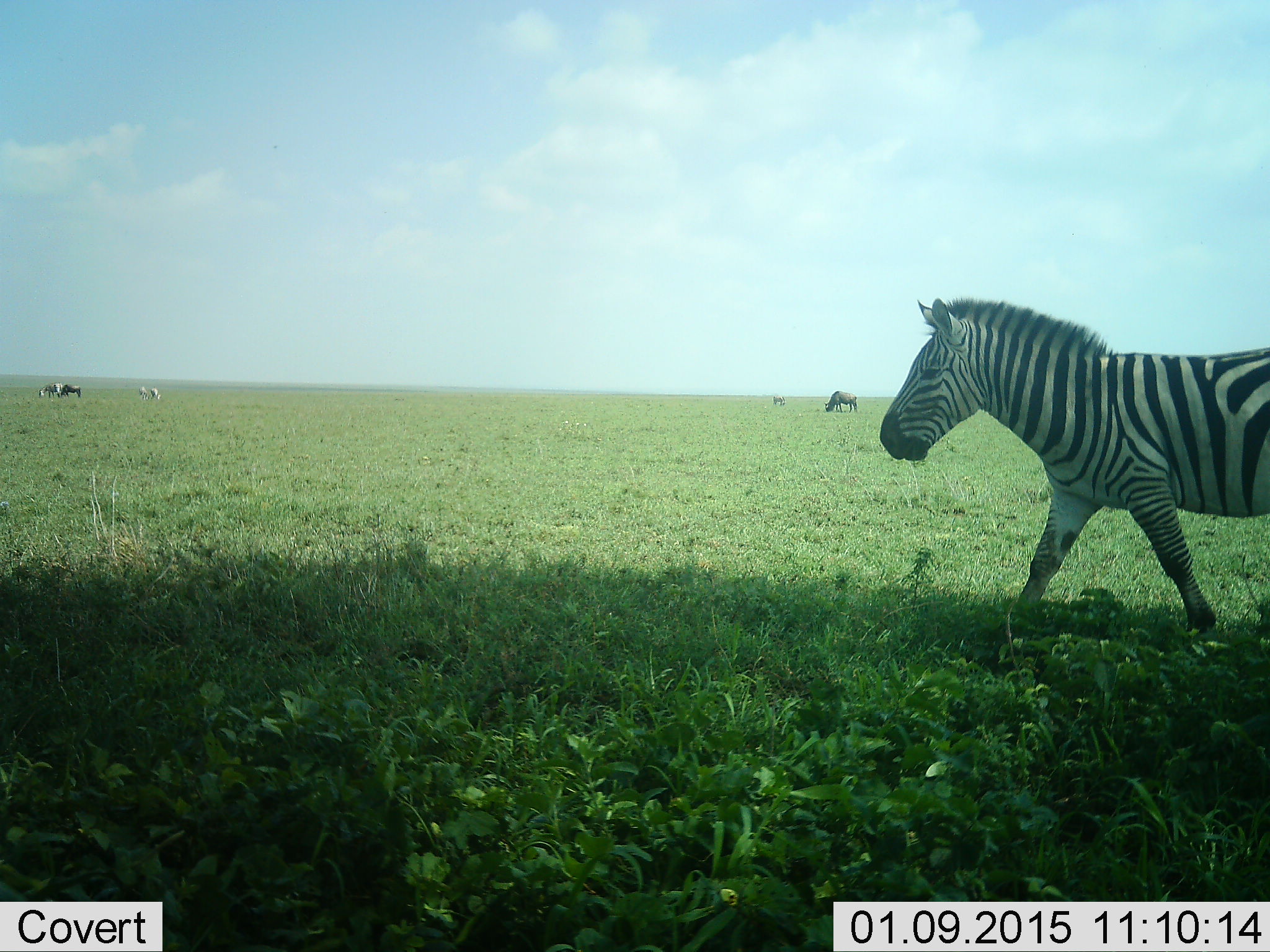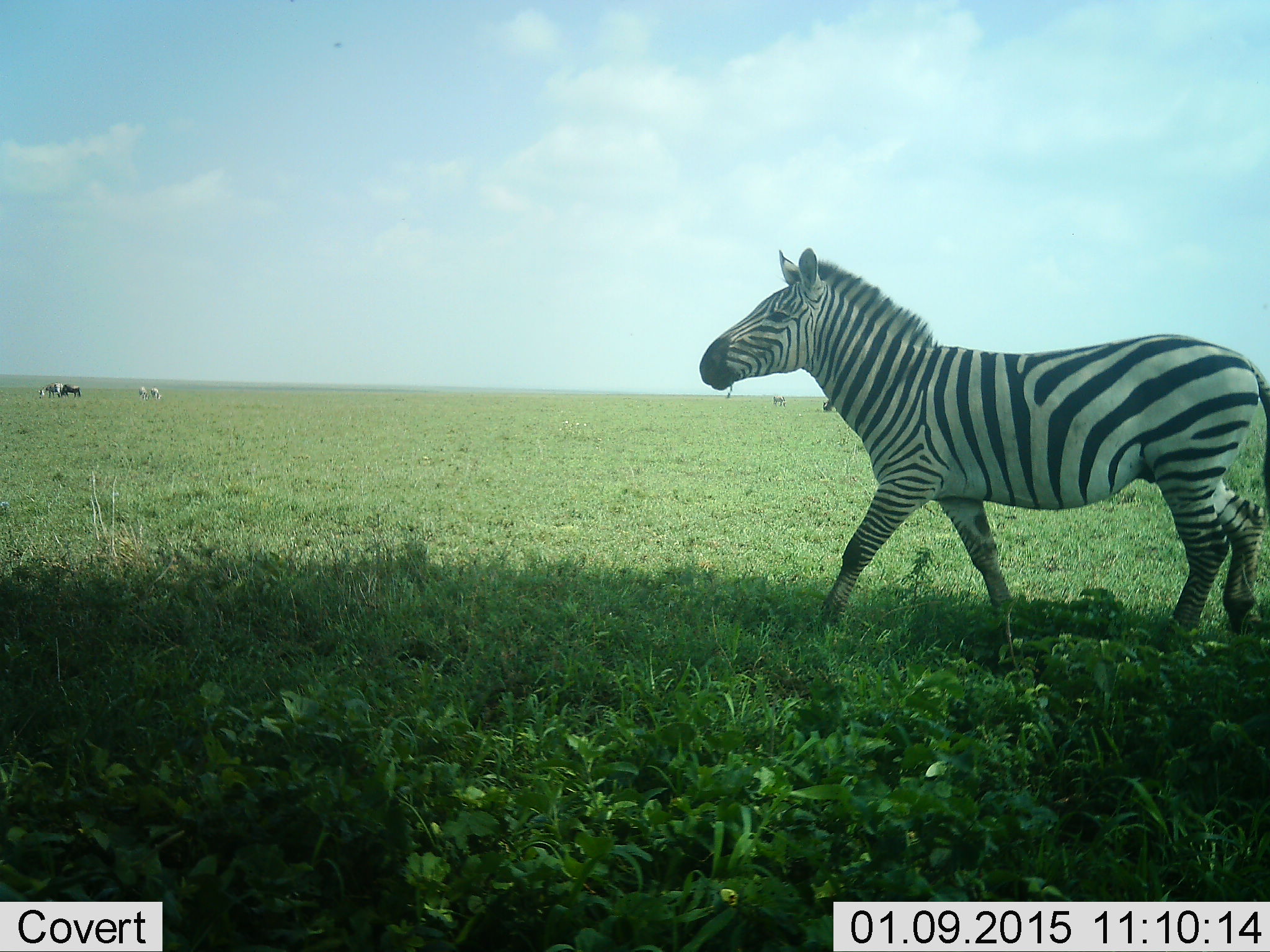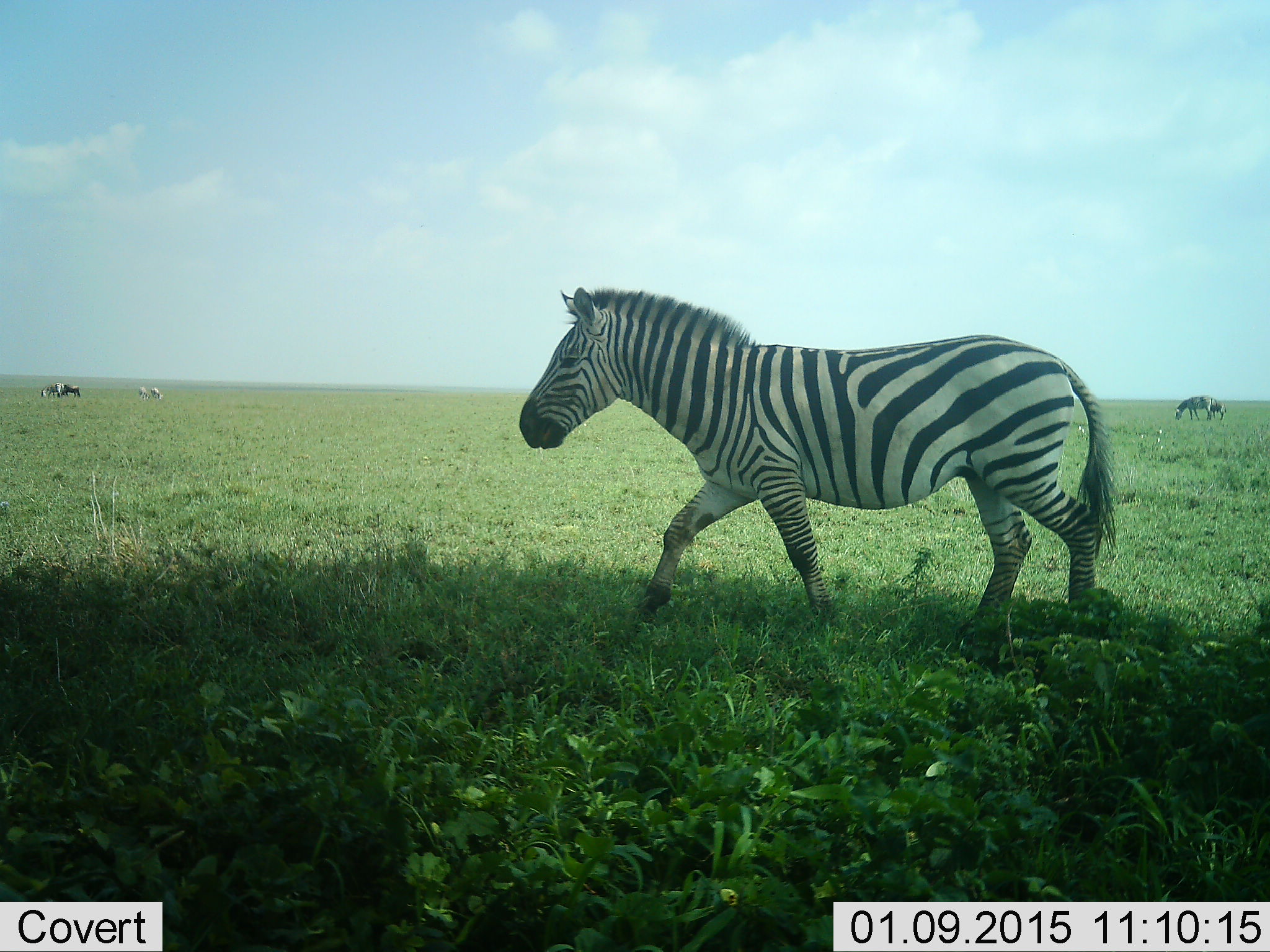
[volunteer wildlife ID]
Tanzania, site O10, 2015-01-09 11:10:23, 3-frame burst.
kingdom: Animalia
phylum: Chordata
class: Mammalia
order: Artiodactyla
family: Bovidae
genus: Connochaetes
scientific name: Connochaetes taurinus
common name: blue wildebeest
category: wildebeest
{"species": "wildebeest (blue wildebeest) (Connochaetes taurinus)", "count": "4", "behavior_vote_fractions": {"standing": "30%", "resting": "0%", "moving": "20%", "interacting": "0%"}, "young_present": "10%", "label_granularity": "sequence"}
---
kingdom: Animalia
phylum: Chordata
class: Mammalia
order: Perissodactyla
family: Equidae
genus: Equus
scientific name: Equus quagga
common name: plains zebra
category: zebra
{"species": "zebra (plains zebra) (Equus quagga)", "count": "3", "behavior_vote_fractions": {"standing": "19%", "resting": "0%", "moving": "100%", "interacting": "0%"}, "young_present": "10%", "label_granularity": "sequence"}